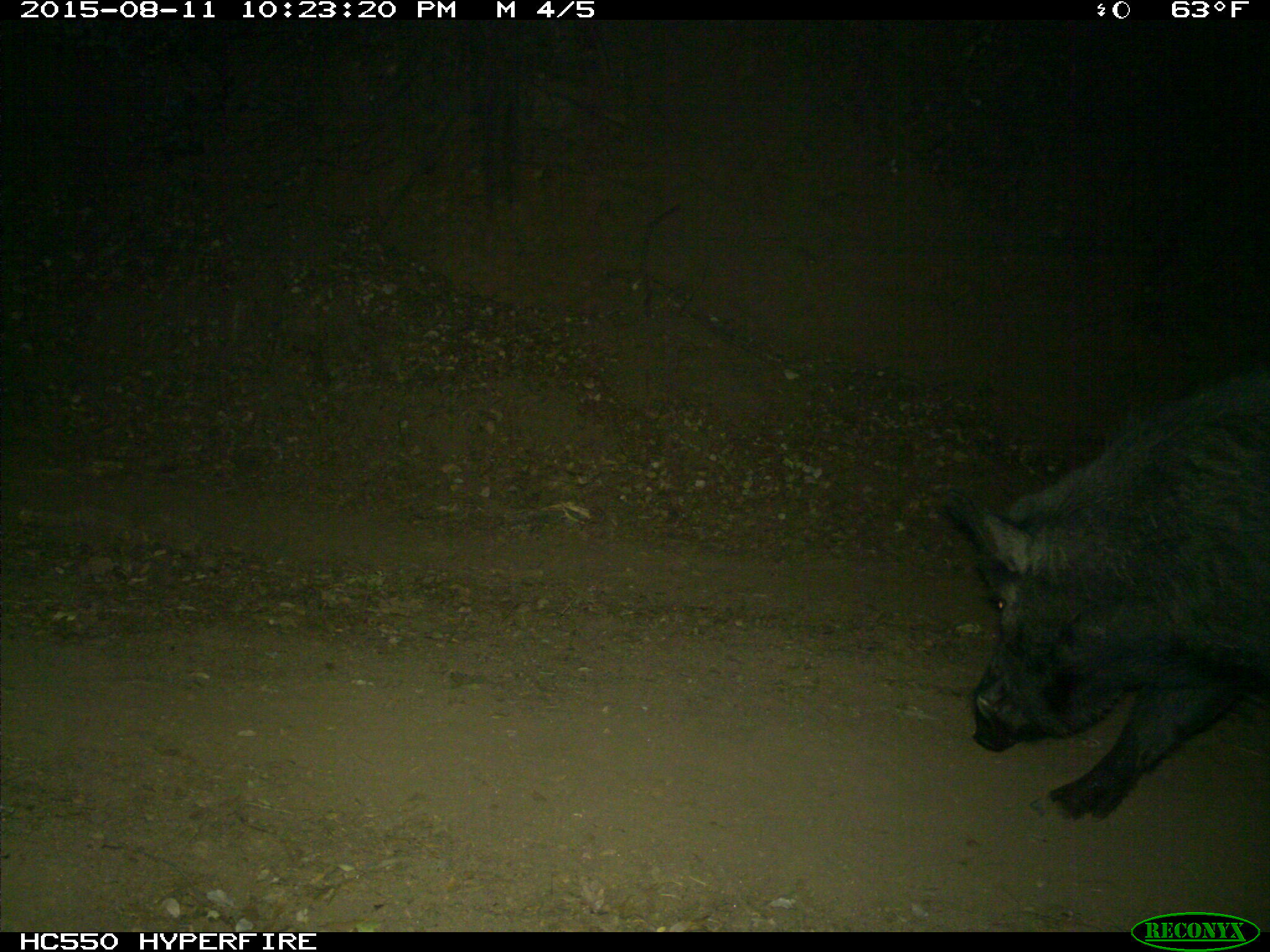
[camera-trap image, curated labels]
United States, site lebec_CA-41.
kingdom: Animalia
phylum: Chordata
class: Mammalia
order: Artiodactyla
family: Suidae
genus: Sus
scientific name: Sus scrofa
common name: wild boar